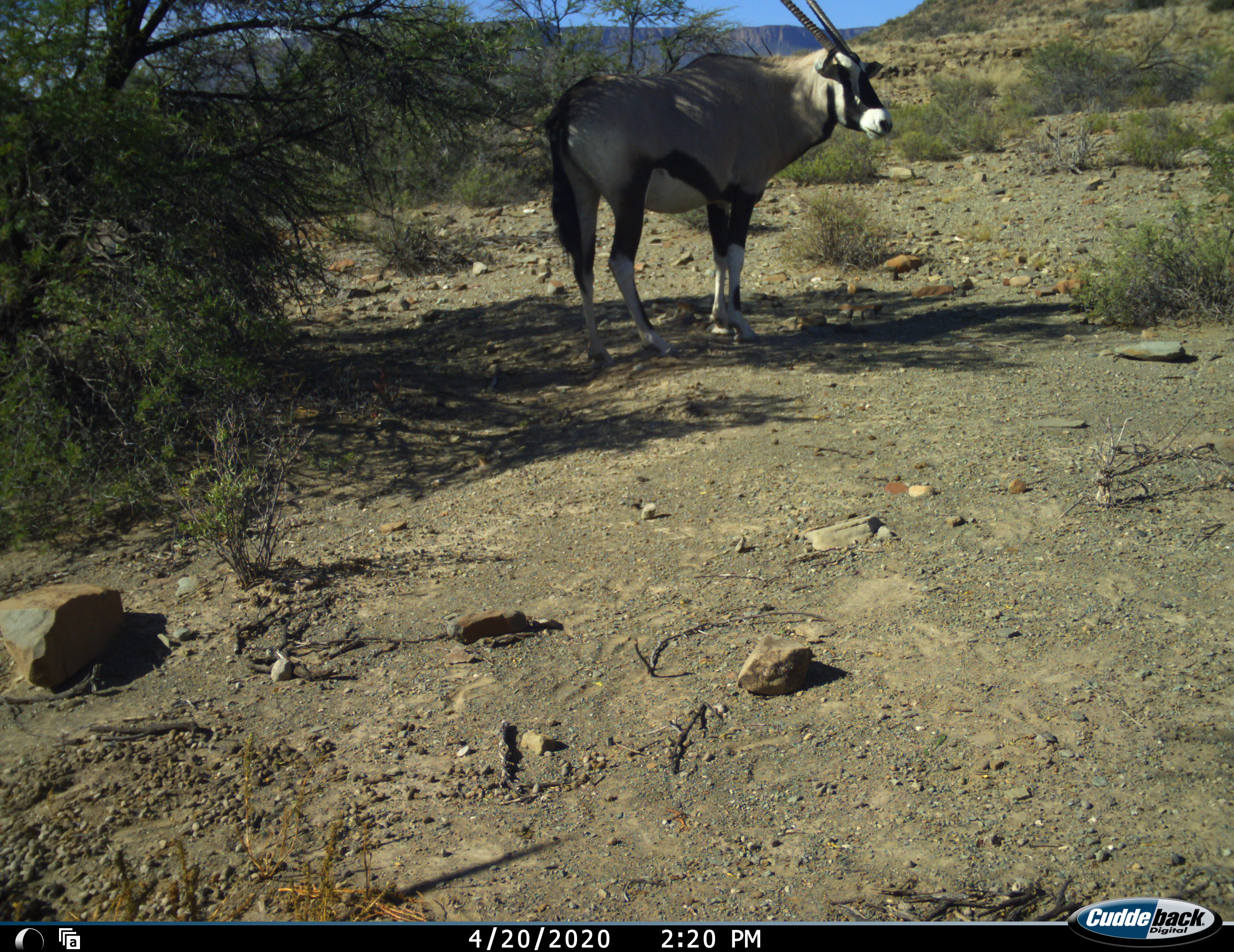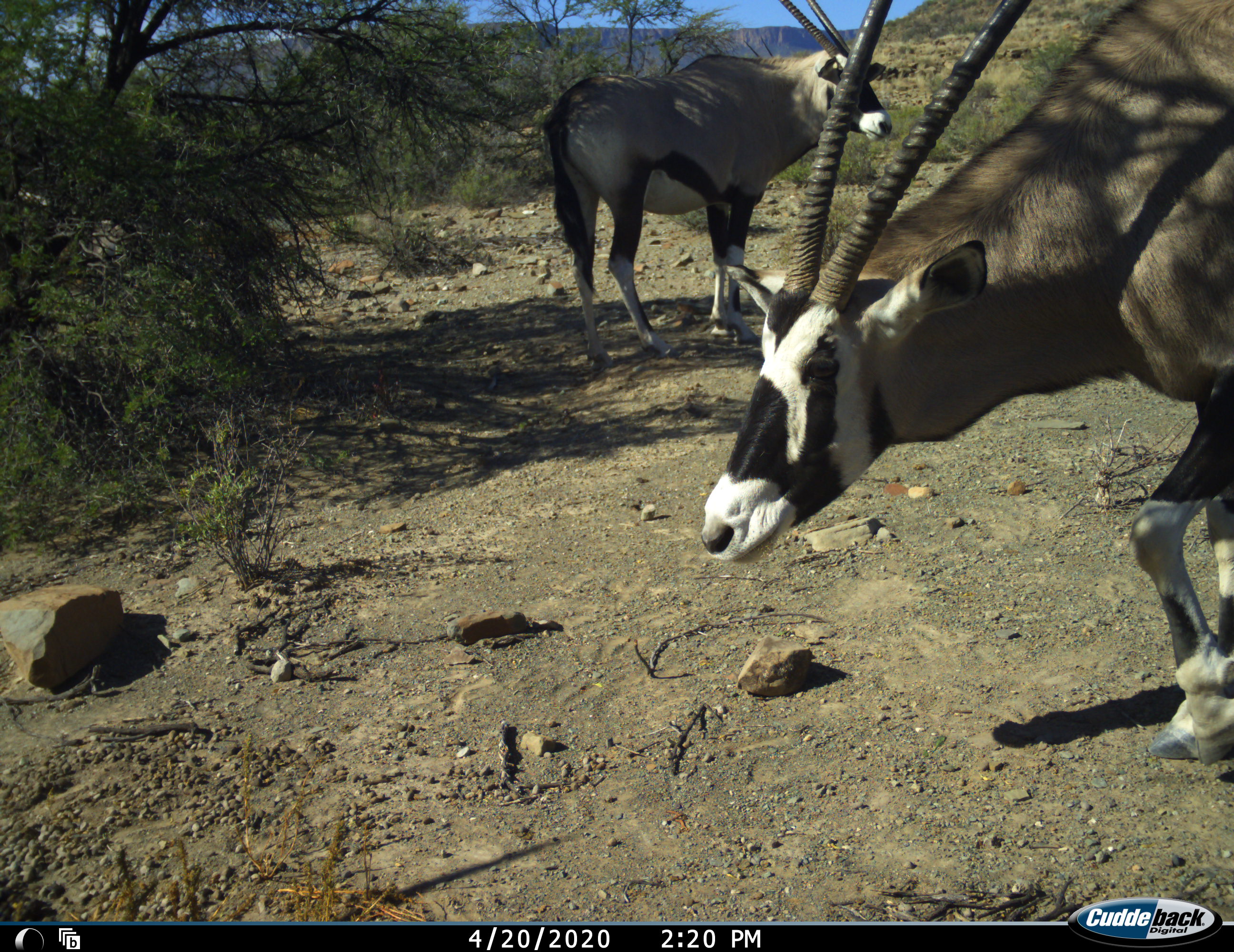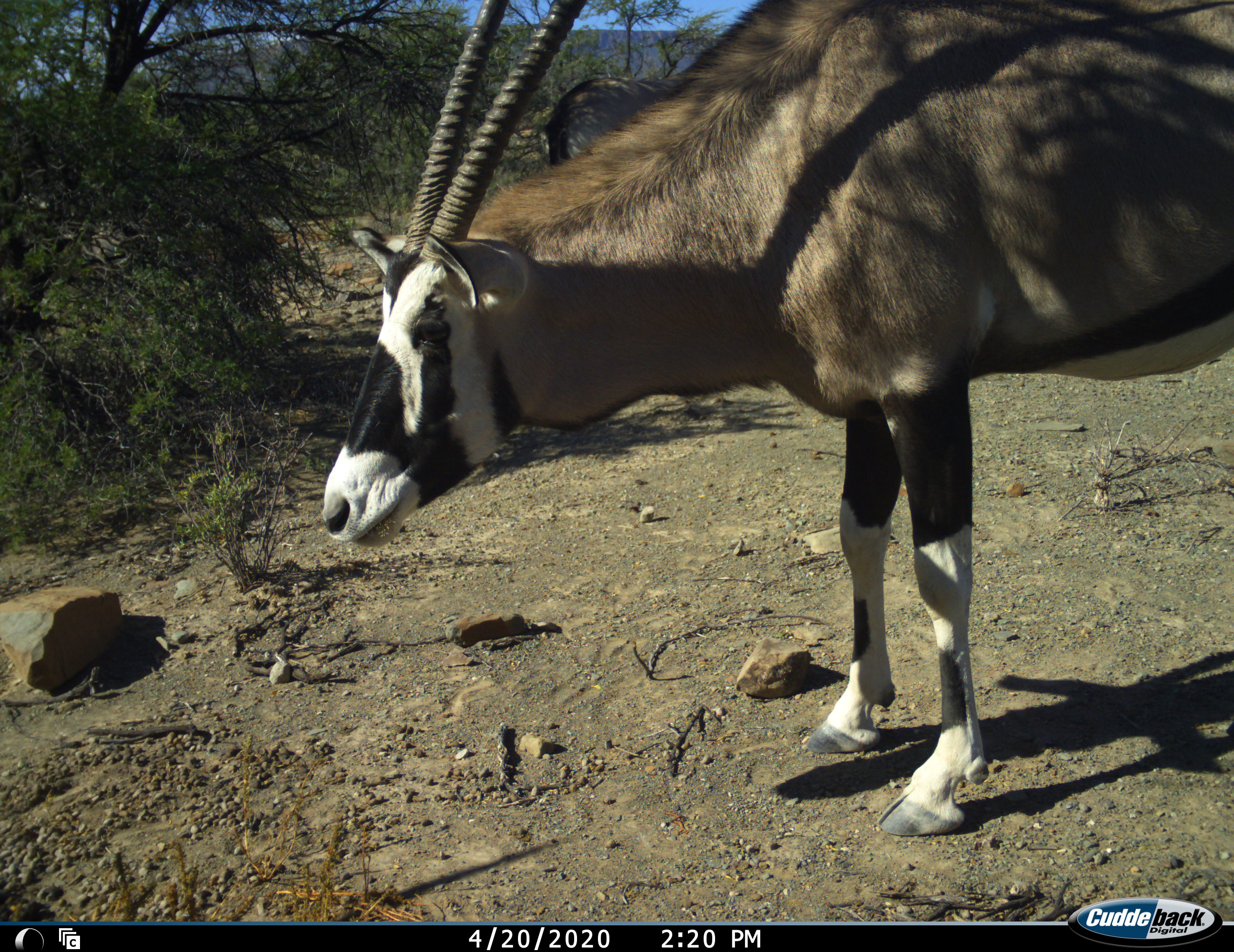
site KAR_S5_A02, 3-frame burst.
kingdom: Animalia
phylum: Chordata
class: Mammalia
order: Artiodactyla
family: Bovidae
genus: Oryx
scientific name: Oryx gazella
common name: gemsbok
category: oryx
Oryx (gemsbok) (Oryx gazella), count 2. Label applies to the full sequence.